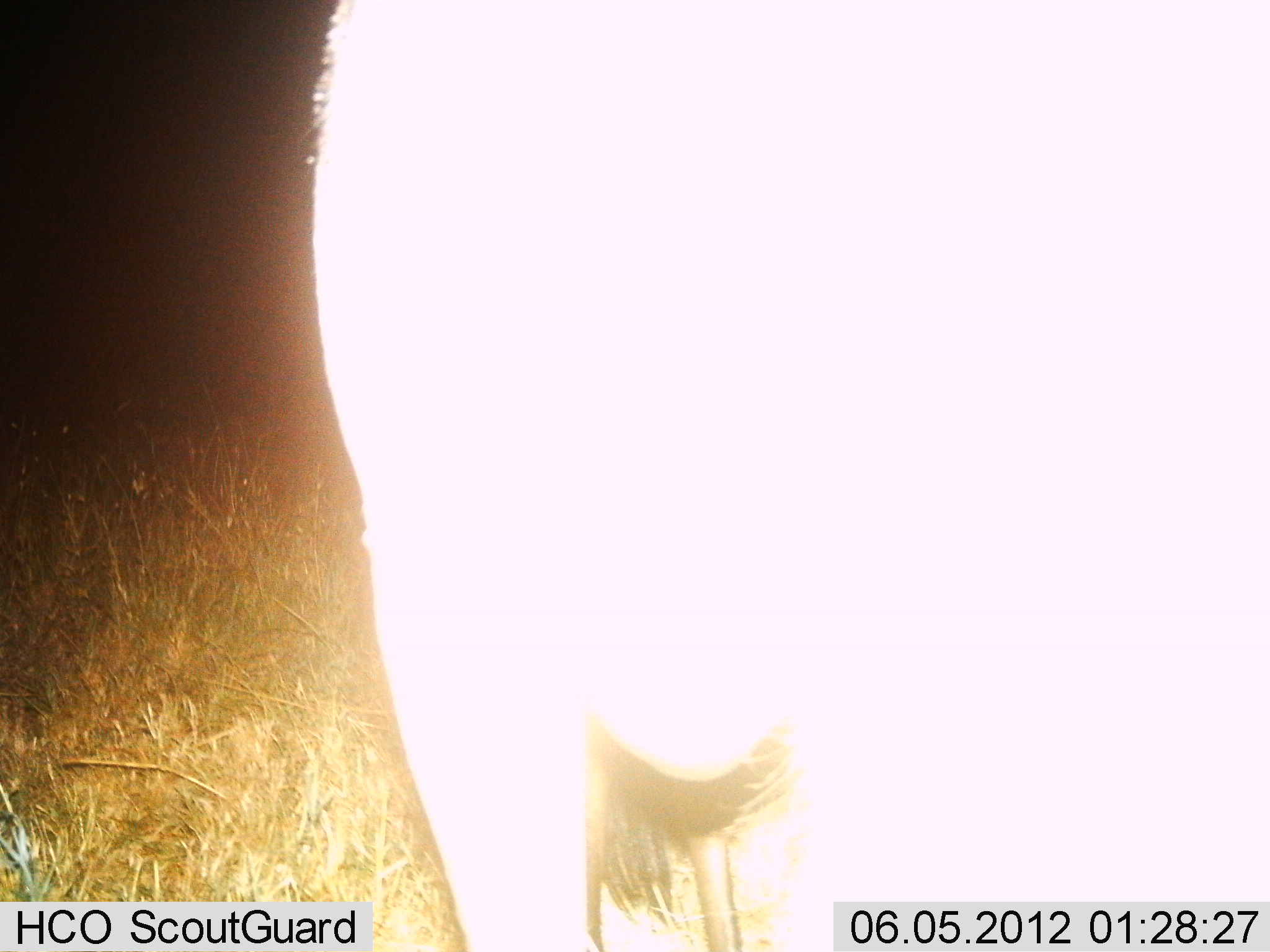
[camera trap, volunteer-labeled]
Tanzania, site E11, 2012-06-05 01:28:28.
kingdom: Animalia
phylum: Chordata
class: Mammalia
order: Artiodactyla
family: Bovidae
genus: Connochaetes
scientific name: Connochaetes taurinus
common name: blue wildebeest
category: wildebeest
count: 1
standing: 100%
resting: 0%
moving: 0%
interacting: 0%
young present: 0%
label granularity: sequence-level